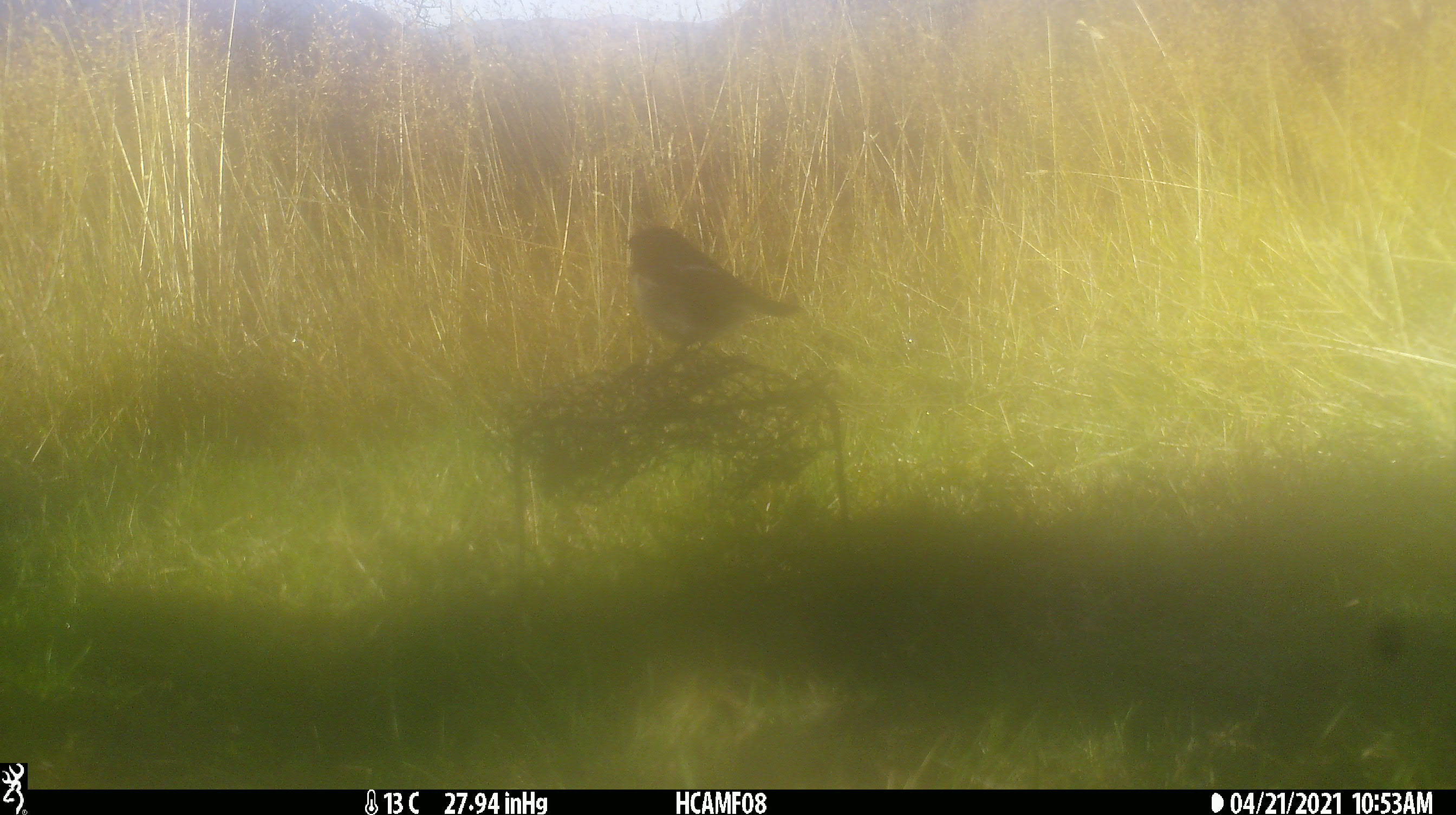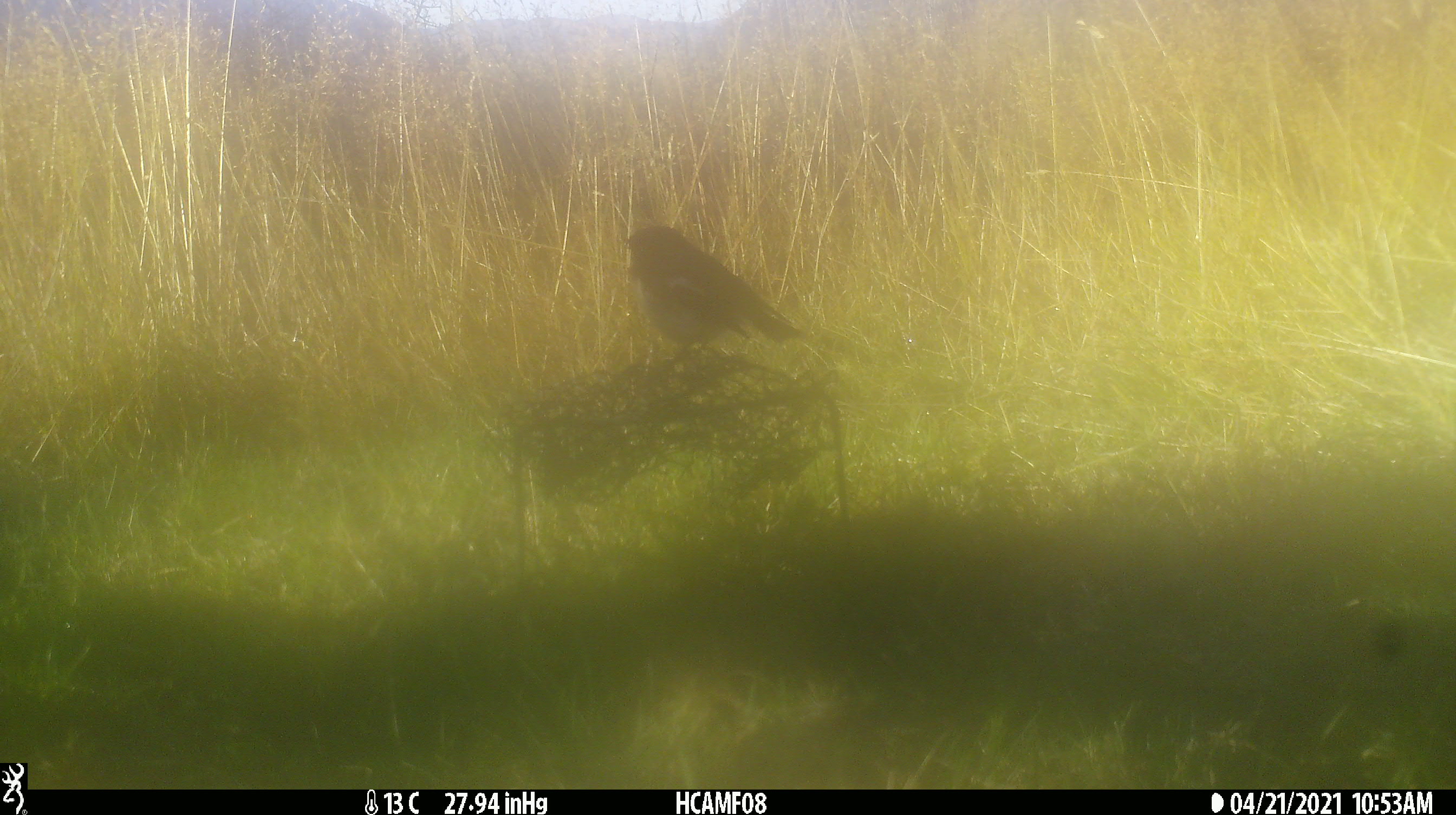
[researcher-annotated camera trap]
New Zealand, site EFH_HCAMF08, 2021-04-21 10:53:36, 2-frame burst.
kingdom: Animalia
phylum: Chordata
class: Aves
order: Passeriformes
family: Petroicidae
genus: Petroica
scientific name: Petroica macrocephala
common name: tomtit